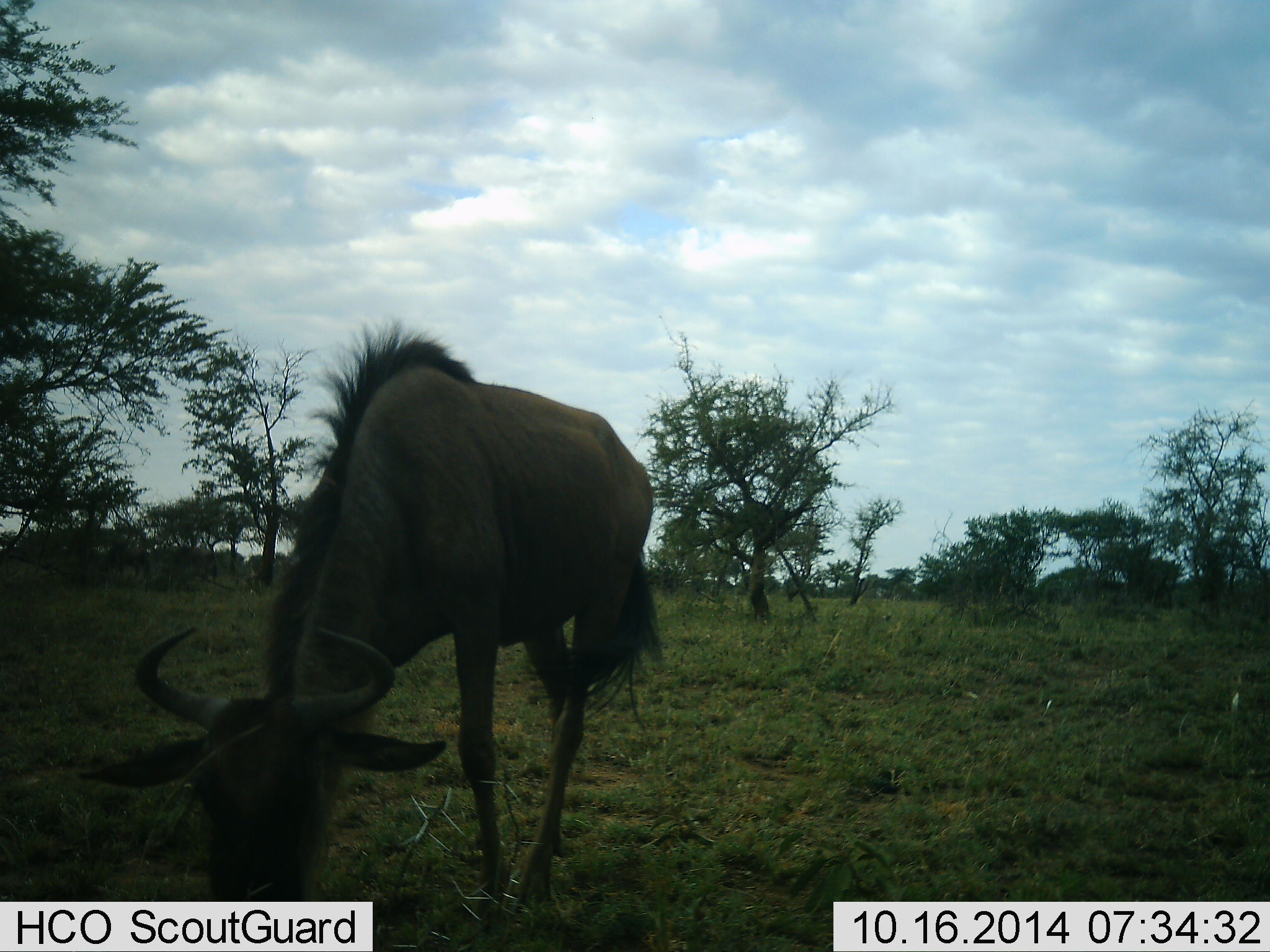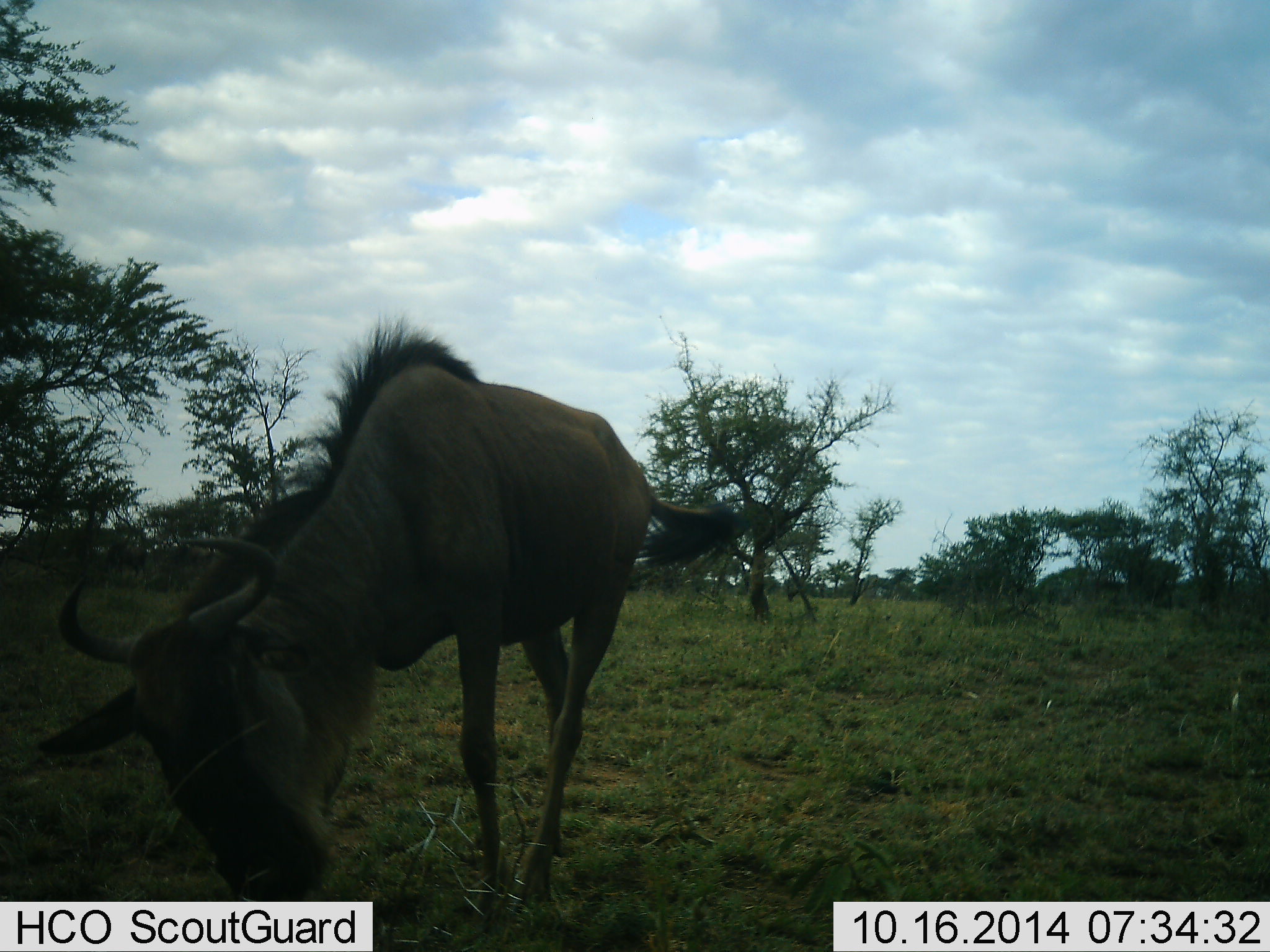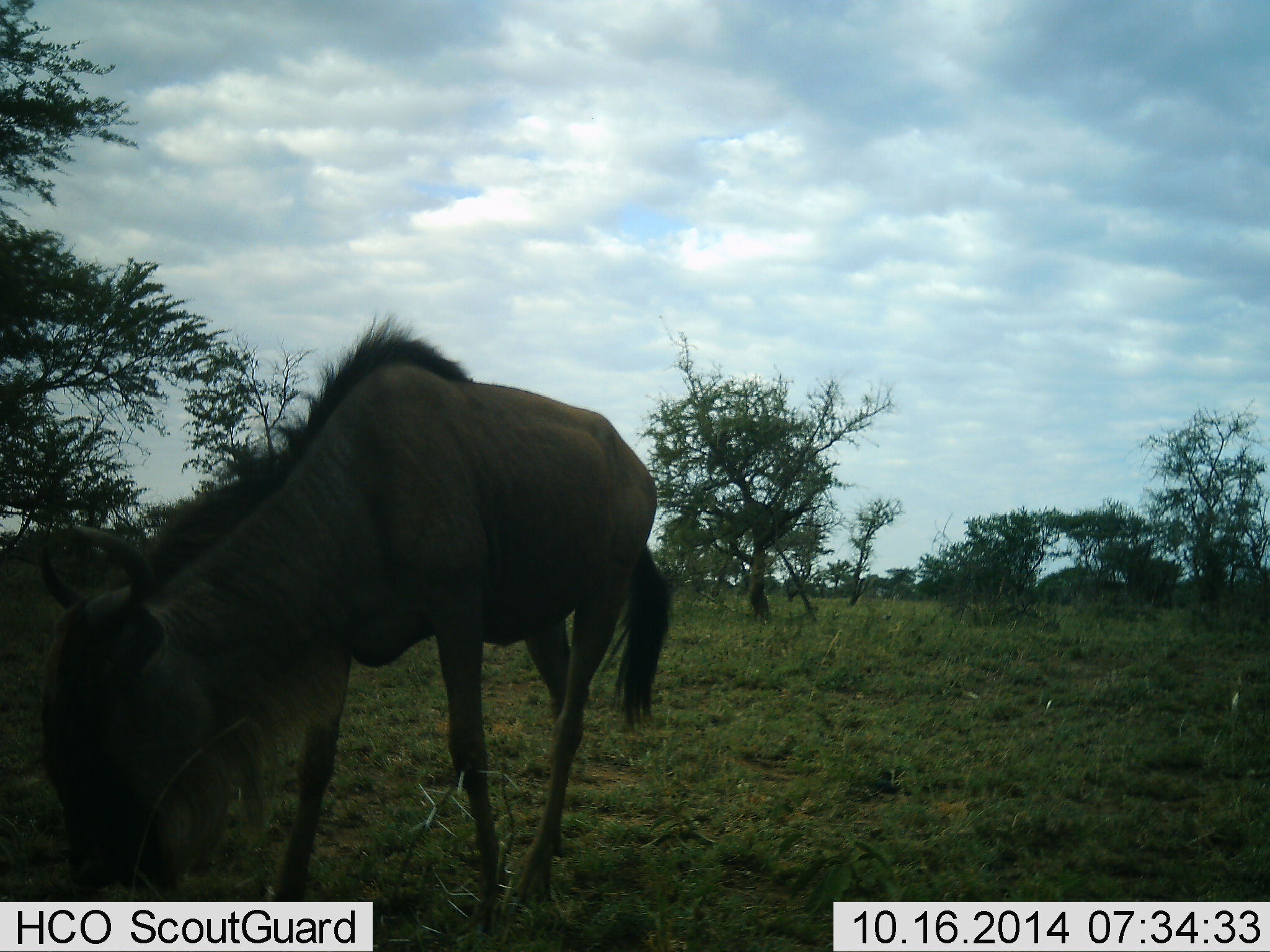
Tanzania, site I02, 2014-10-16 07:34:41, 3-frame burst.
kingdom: Animalia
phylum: Chordata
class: Mammalia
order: Artiodactyla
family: Bovidae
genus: Connochaetes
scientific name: Connochaetes taurinus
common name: blue wildebeest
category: wildebeest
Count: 1.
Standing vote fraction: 40%.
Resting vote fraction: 0%.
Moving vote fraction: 0%.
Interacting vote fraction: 0%.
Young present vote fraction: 0%.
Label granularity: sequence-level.